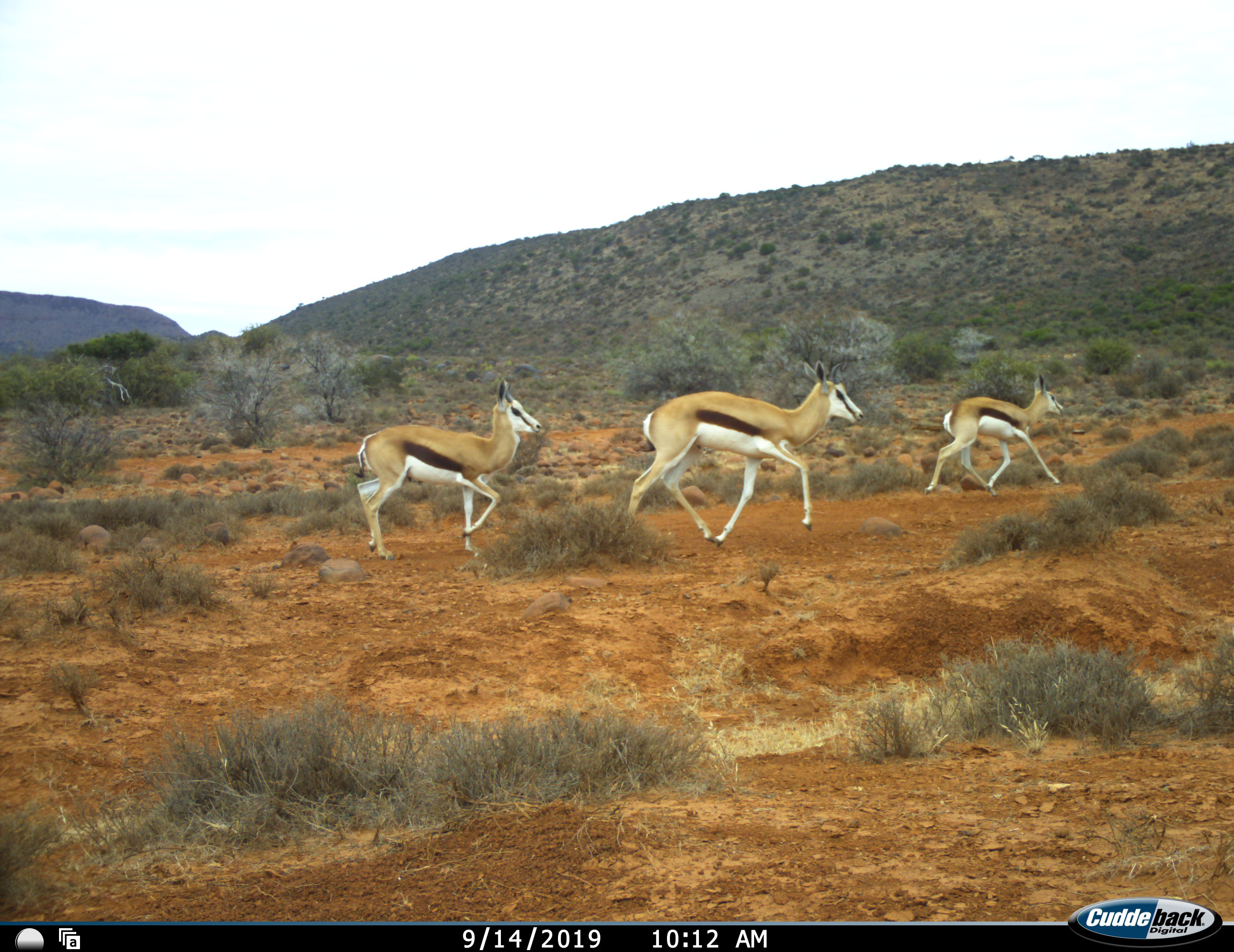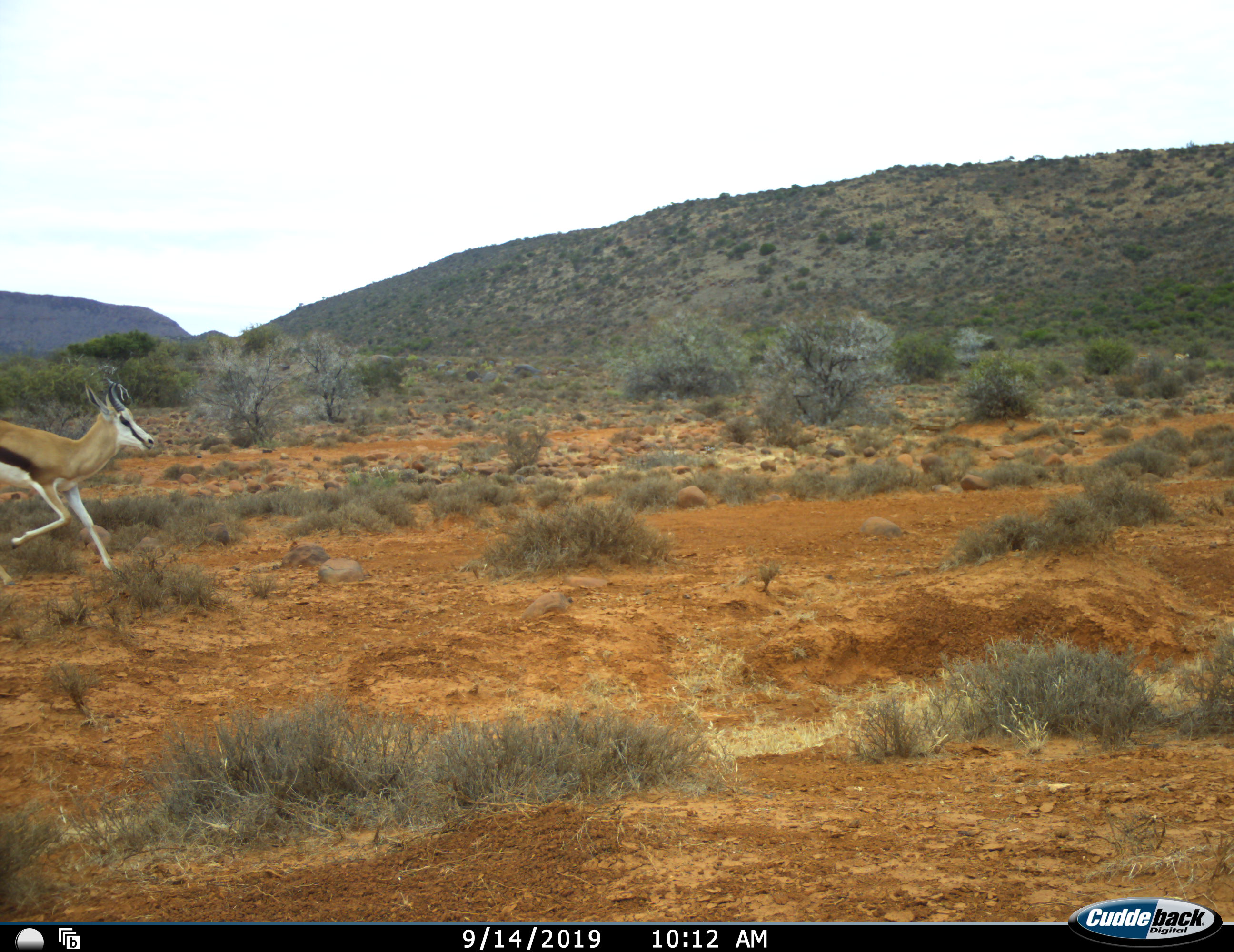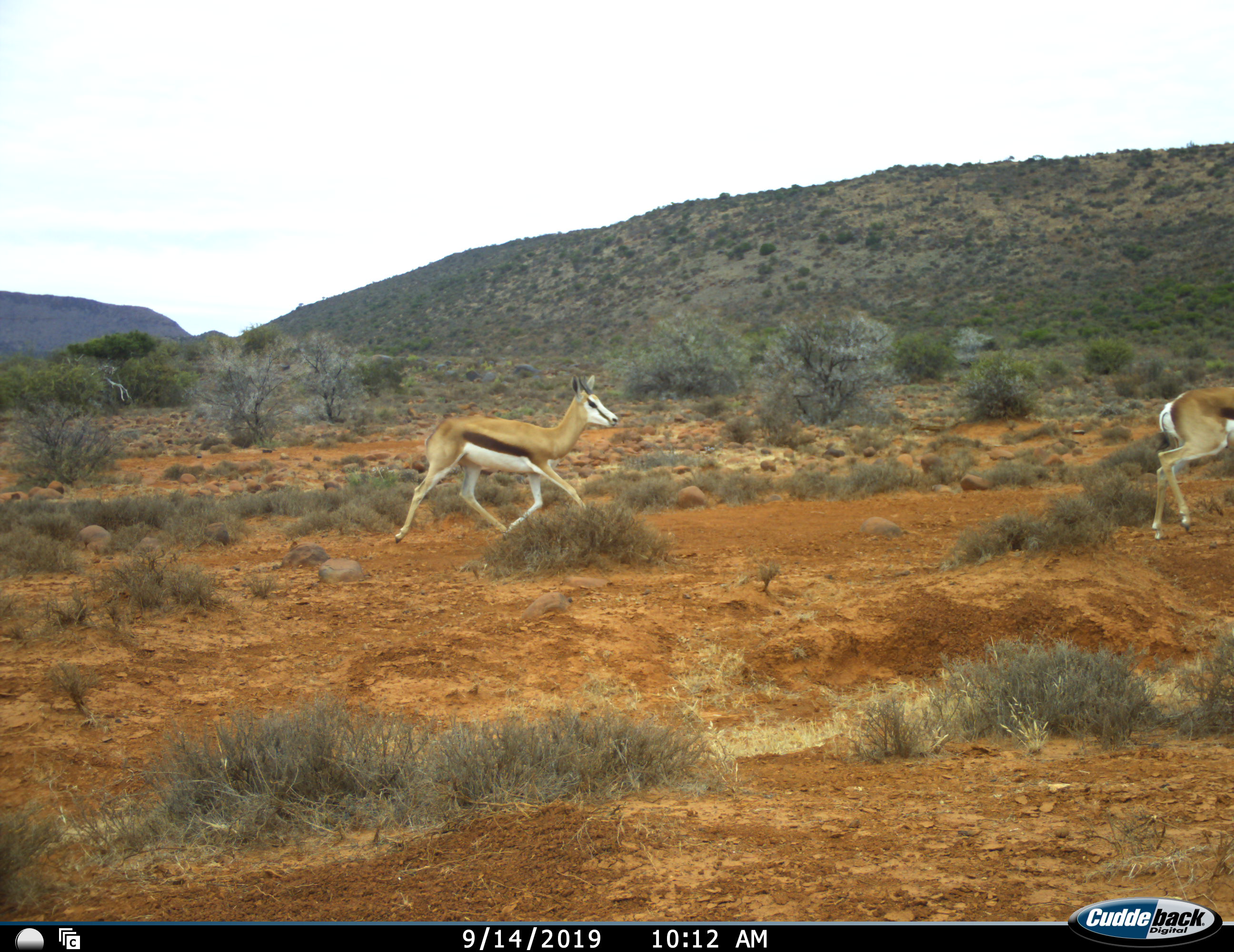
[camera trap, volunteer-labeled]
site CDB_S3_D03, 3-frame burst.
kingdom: Animalia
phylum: Chordata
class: Mammalia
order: Artiodactyla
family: Bovidae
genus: Antidorcas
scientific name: Antidorcas marsupialis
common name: springbok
Springbok (Antidorcas marsupialis), count 5. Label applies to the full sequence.